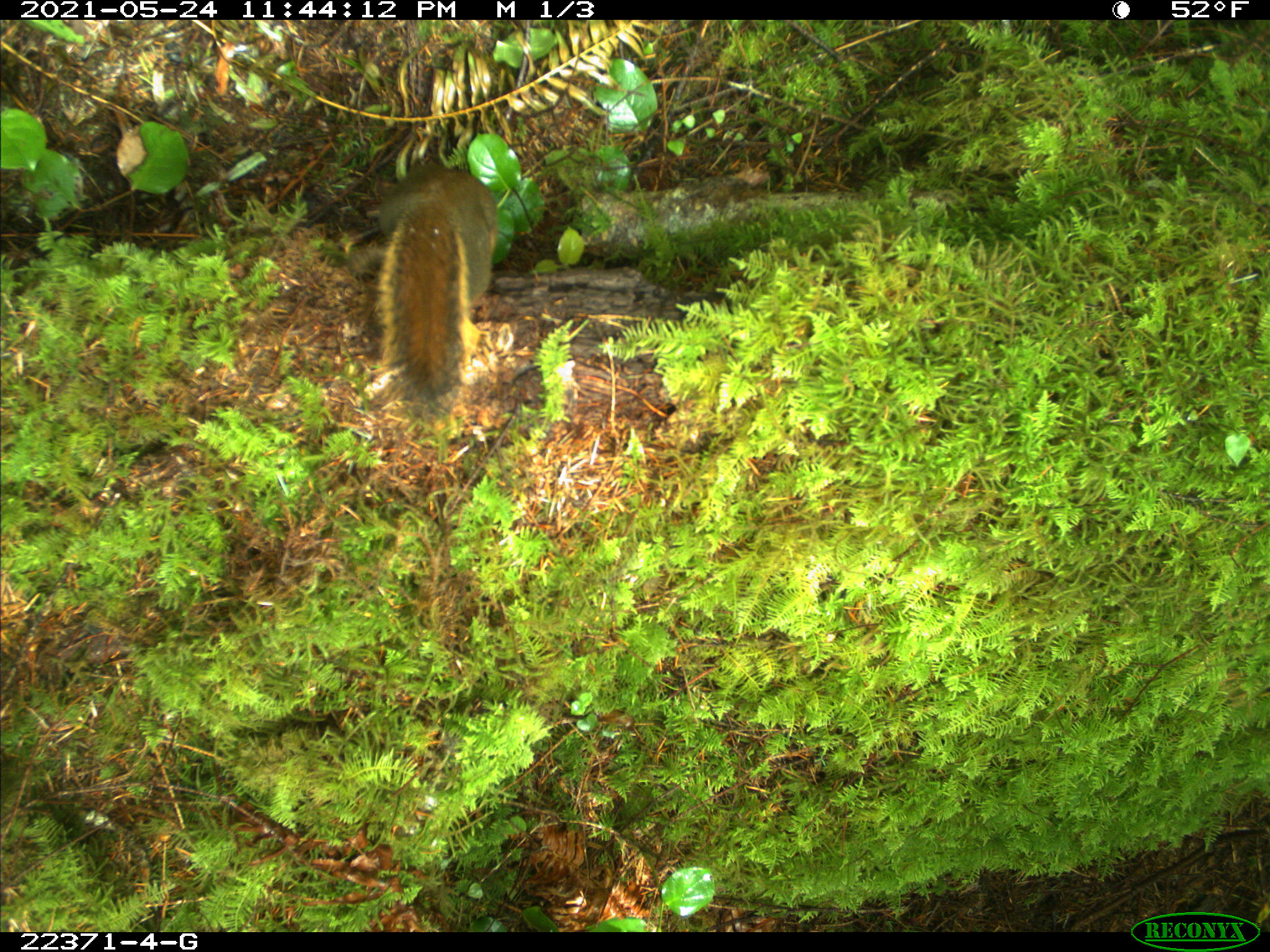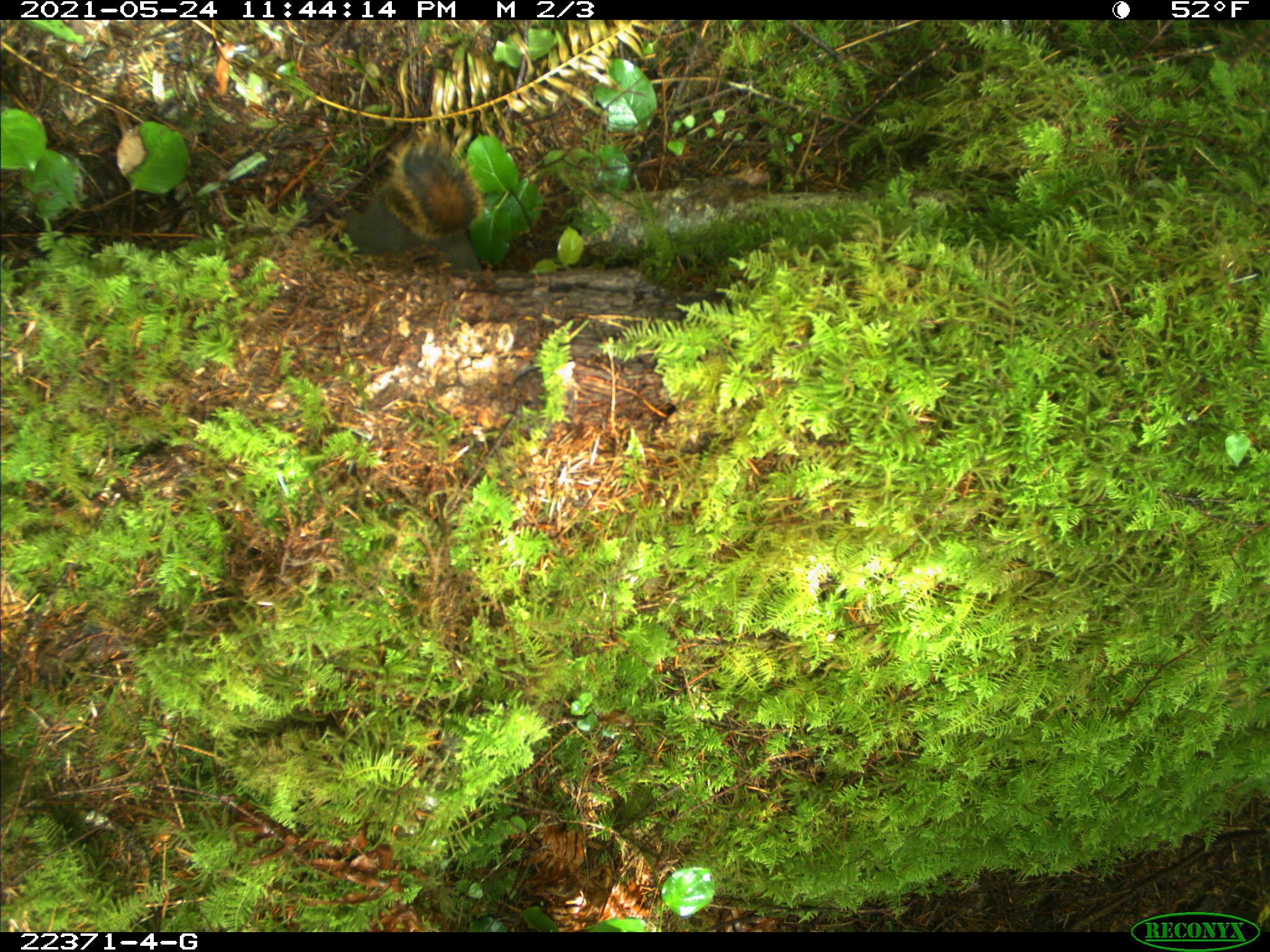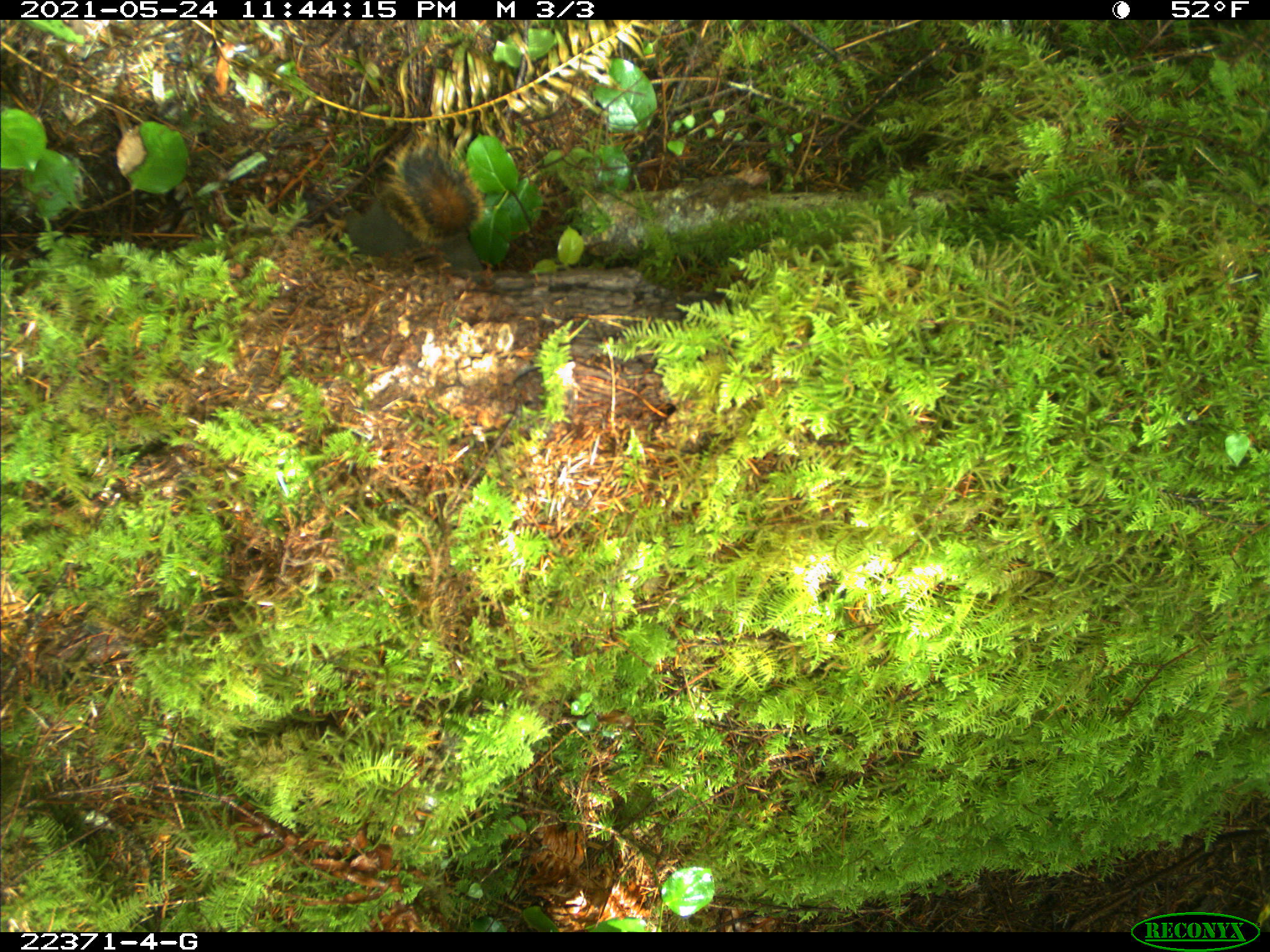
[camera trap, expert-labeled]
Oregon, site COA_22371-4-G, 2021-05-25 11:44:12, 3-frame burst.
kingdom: Animalia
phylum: Chordata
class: Mammalia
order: Rodentia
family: Sciuridae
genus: Tamiasciurus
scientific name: Tamiasciurus douglasii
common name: douglas squirrel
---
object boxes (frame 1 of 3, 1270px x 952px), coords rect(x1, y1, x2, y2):
douglas squirrel: rect(328, 145, 524, 435)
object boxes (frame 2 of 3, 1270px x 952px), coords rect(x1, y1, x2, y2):
douglas squirrel: rect(327, 115, 533, 326)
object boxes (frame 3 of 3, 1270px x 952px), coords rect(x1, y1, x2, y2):
douglas squirrel: rect(316, 116, 530, 294)